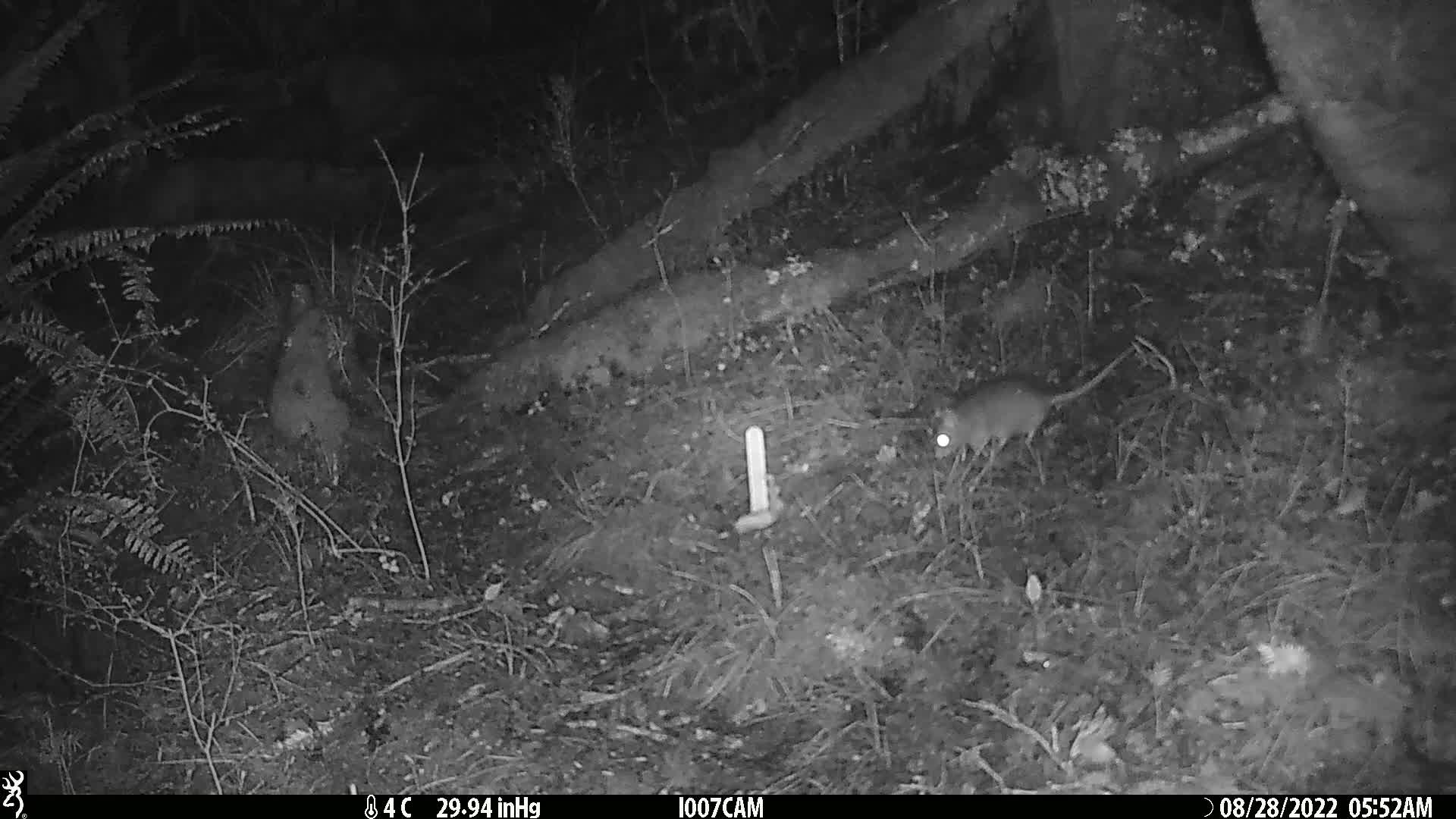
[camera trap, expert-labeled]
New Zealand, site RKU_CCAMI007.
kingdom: Animalia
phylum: Chordata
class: Mammalia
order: Rodentia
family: Muridae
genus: Rattus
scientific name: Rattus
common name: rat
Rat (Rattus).